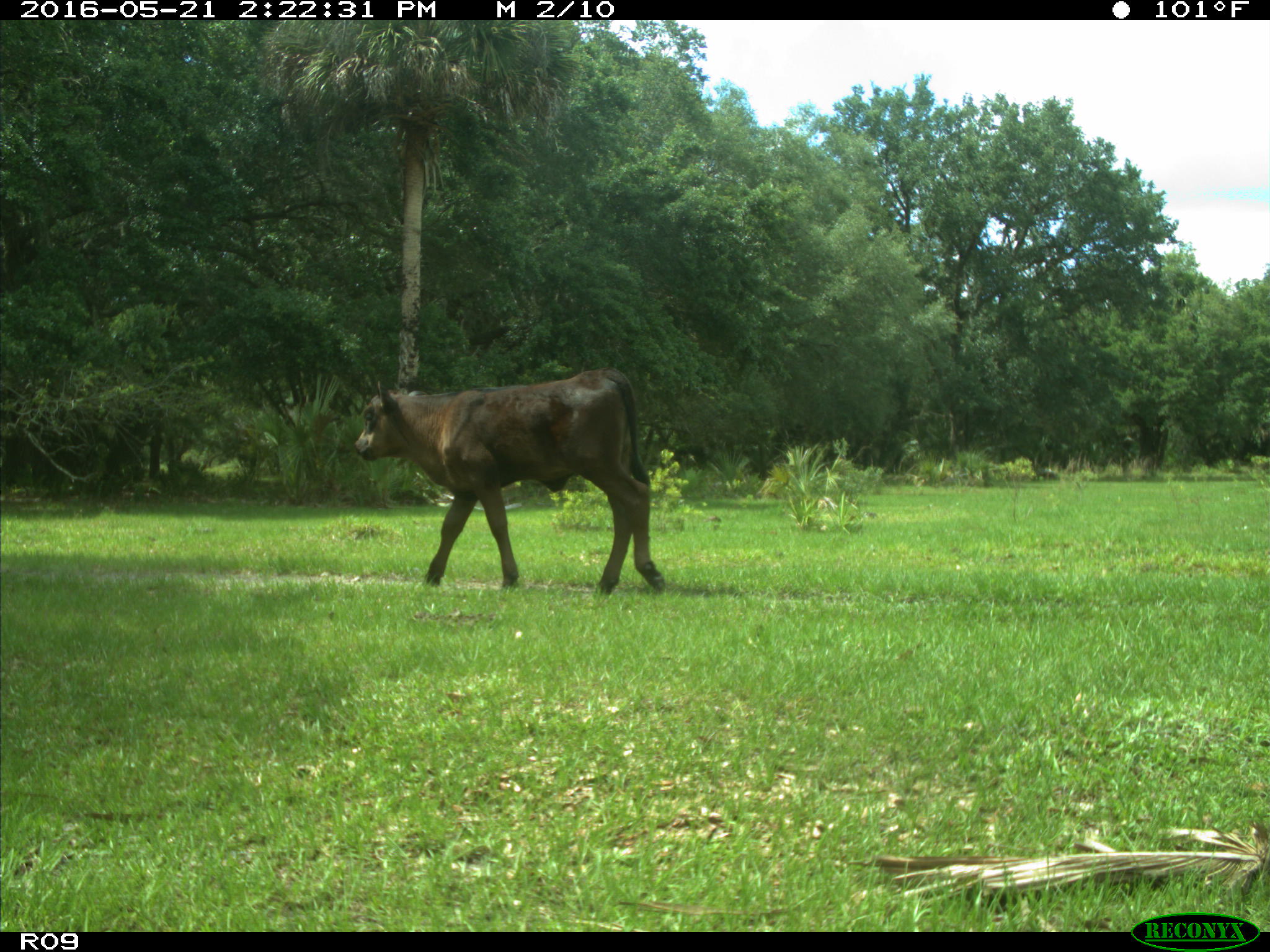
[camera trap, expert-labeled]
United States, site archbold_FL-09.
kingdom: Animalia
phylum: Chordata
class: Mammalia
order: Artiodactyla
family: Bovidae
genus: Bos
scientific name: Bos taurus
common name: domestic cow